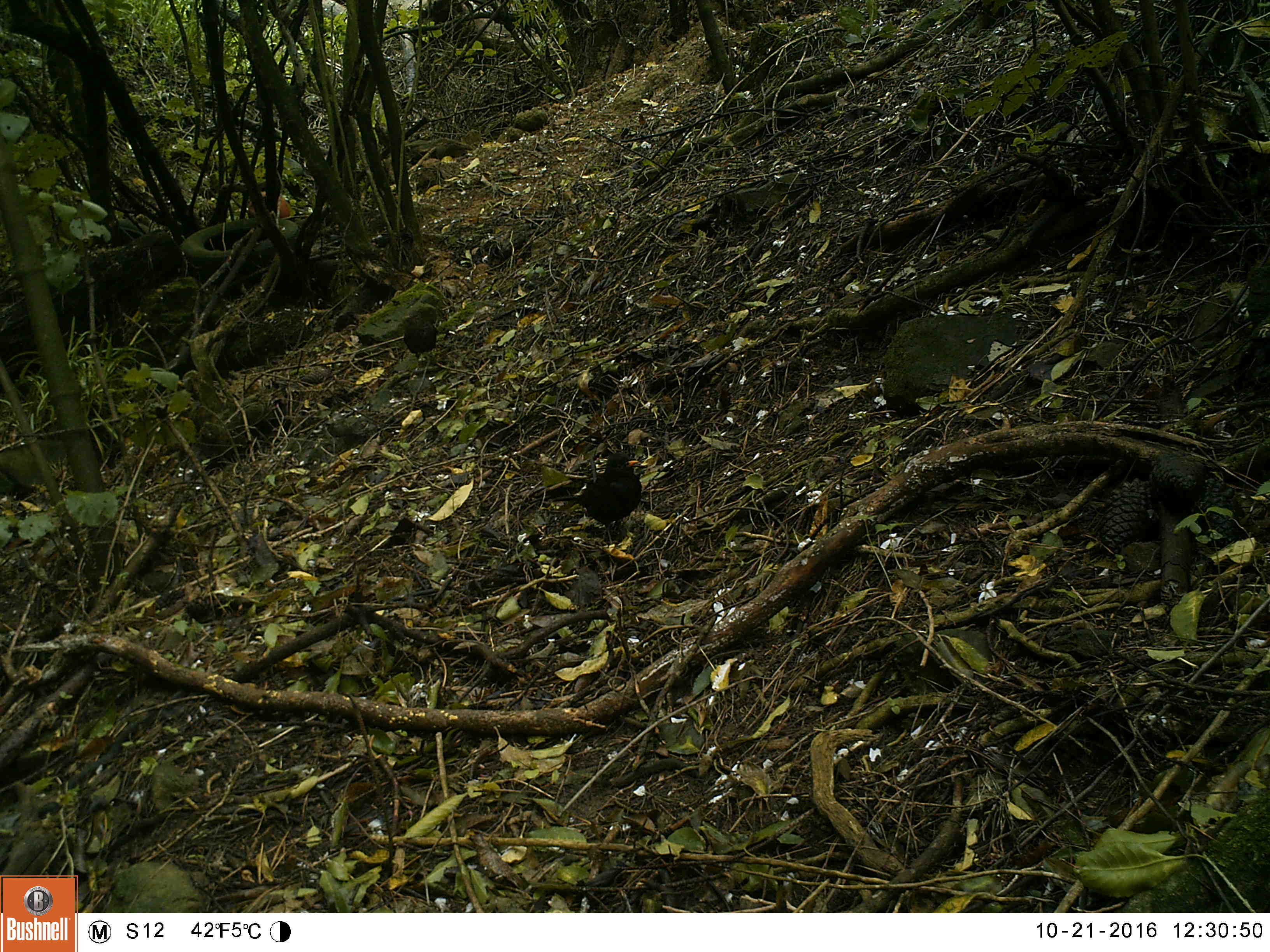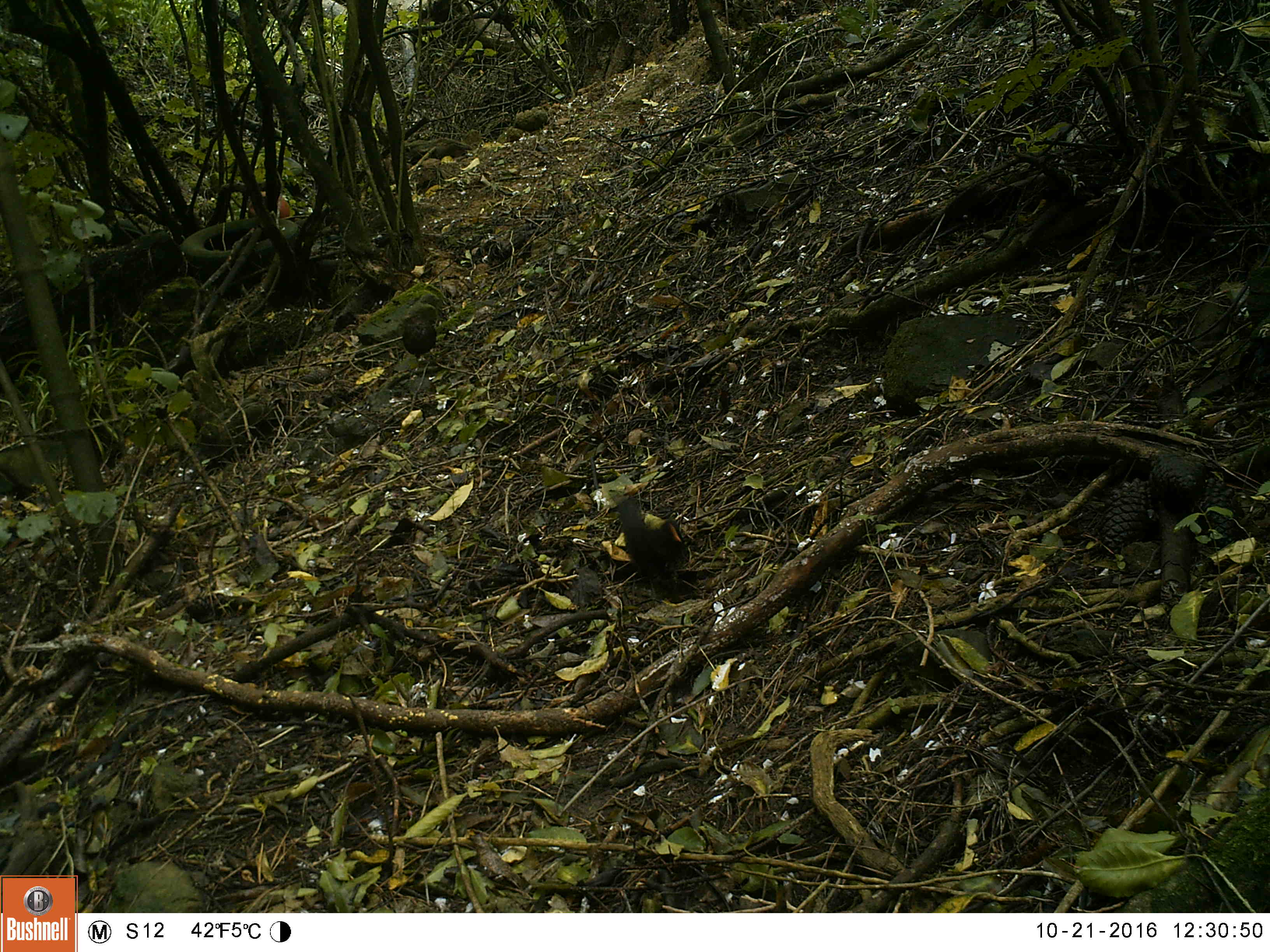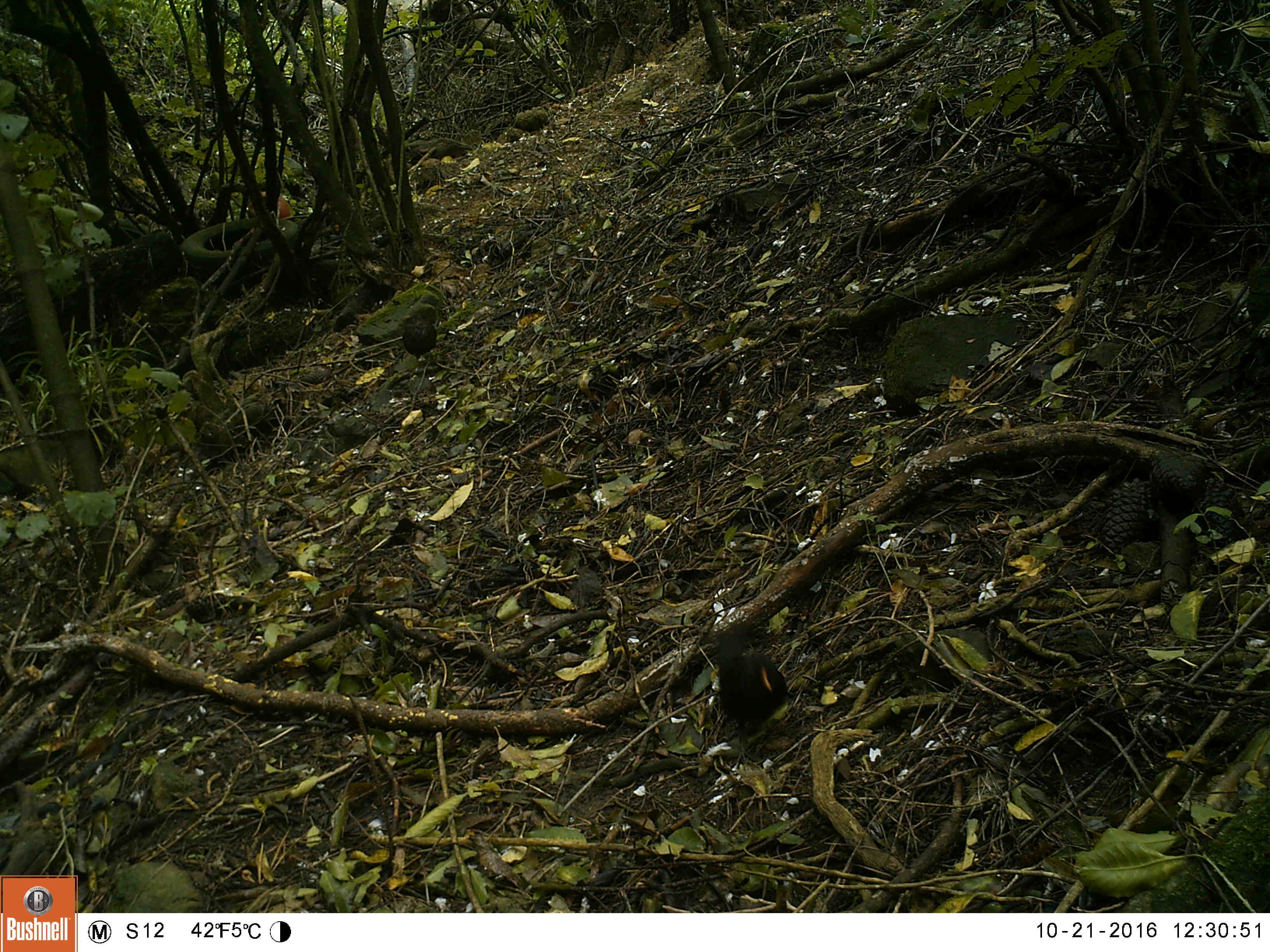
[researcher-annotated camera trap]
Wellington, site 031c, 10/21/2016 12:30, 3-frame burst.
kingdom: Animalia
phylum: Chordata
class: Aves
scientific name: Aves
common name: bird